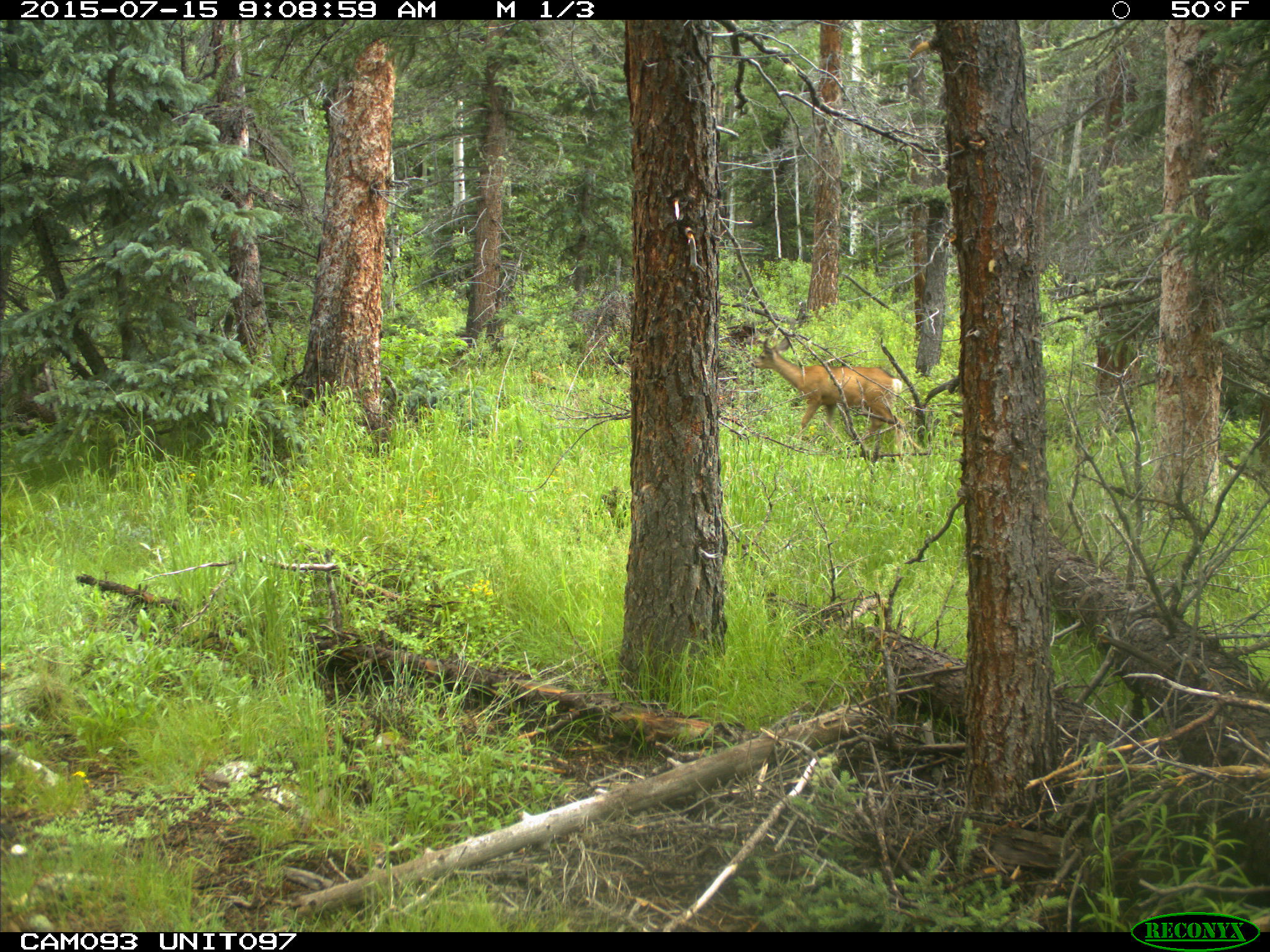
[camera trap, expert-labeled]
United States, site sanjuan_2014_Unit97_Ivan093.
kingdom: Animalia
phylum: Chordata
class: Mammalia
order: Artiodactyla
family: Cervidae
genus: Odocoileus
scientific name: Odocoileus hemionus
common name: mule deer